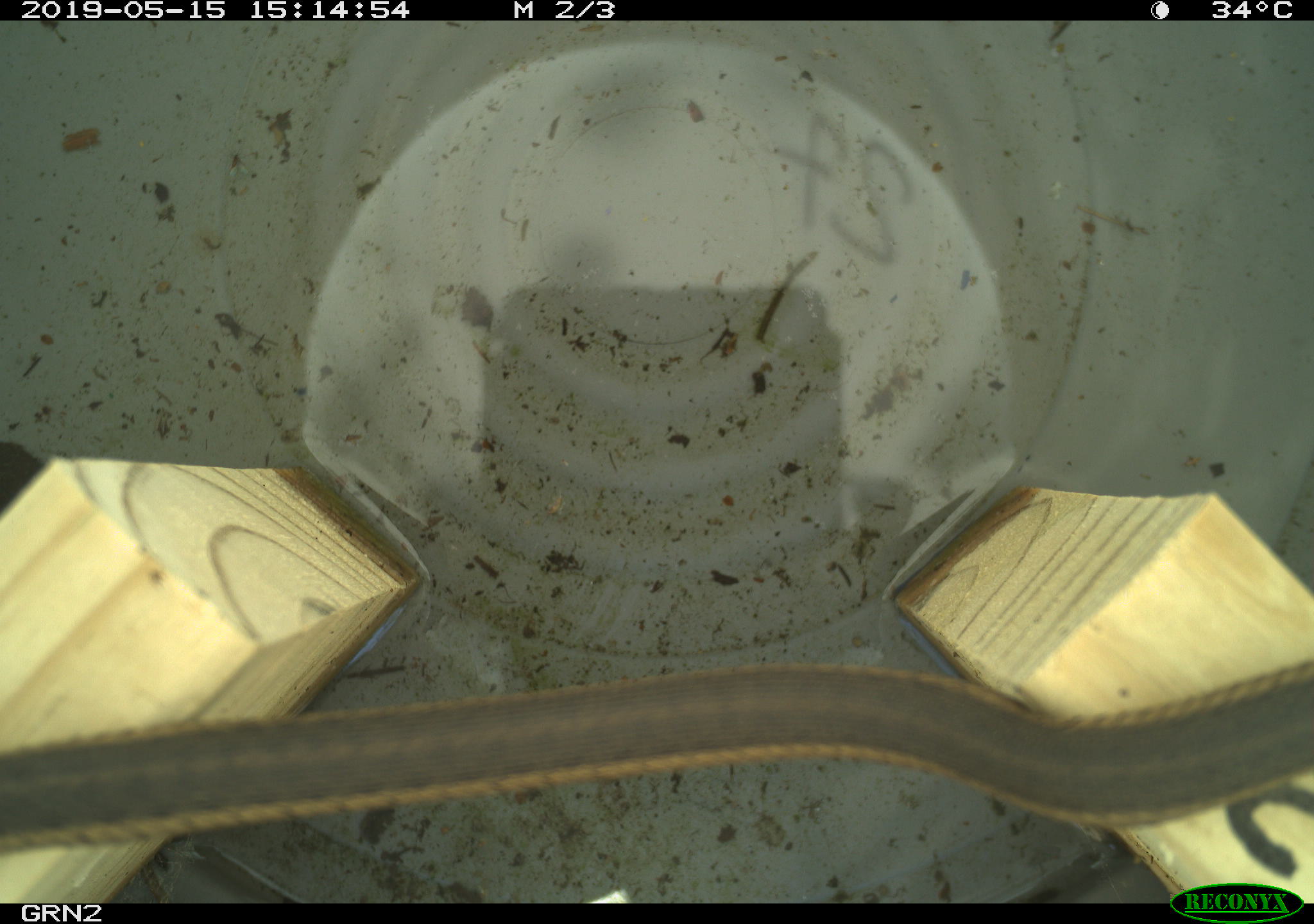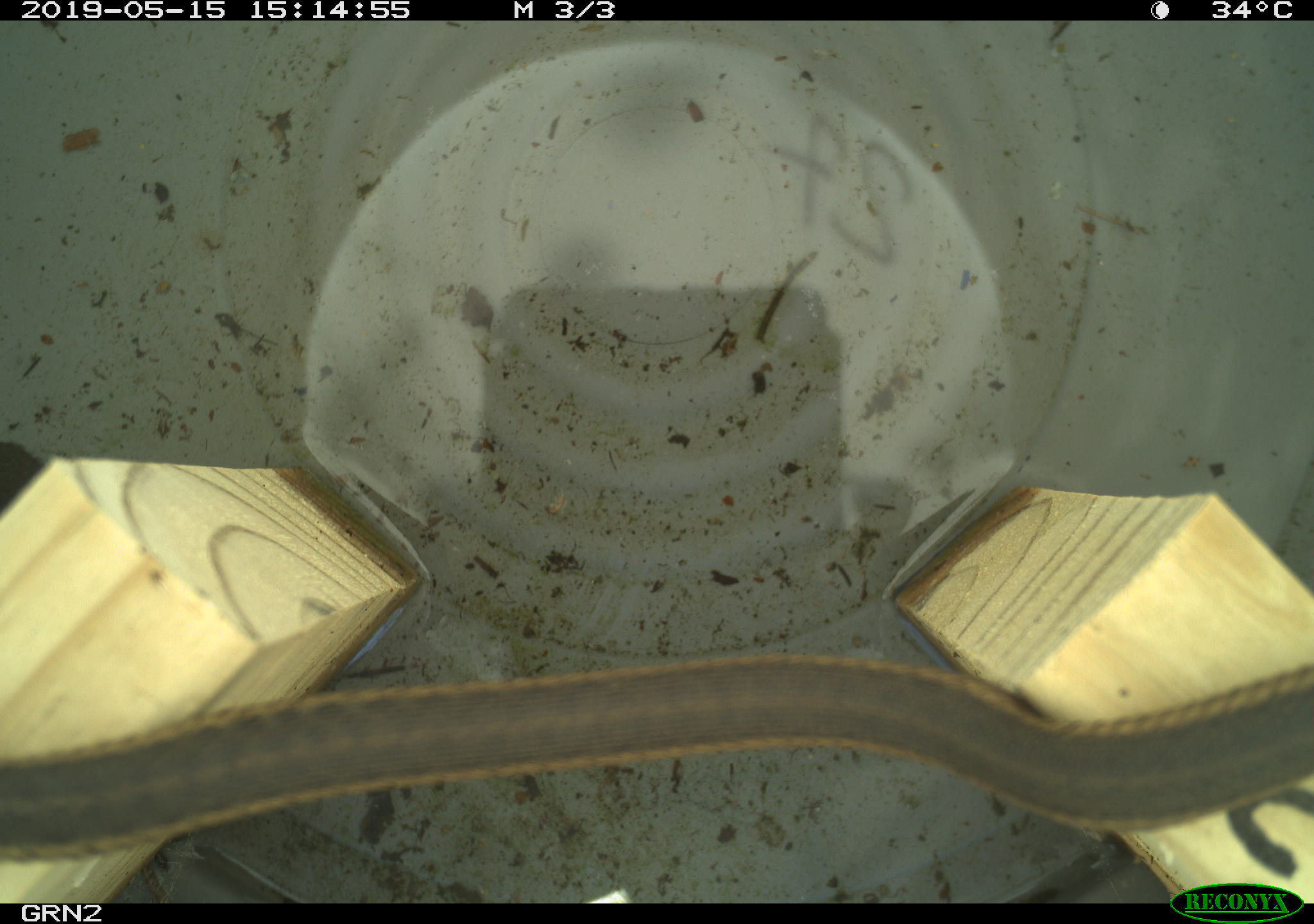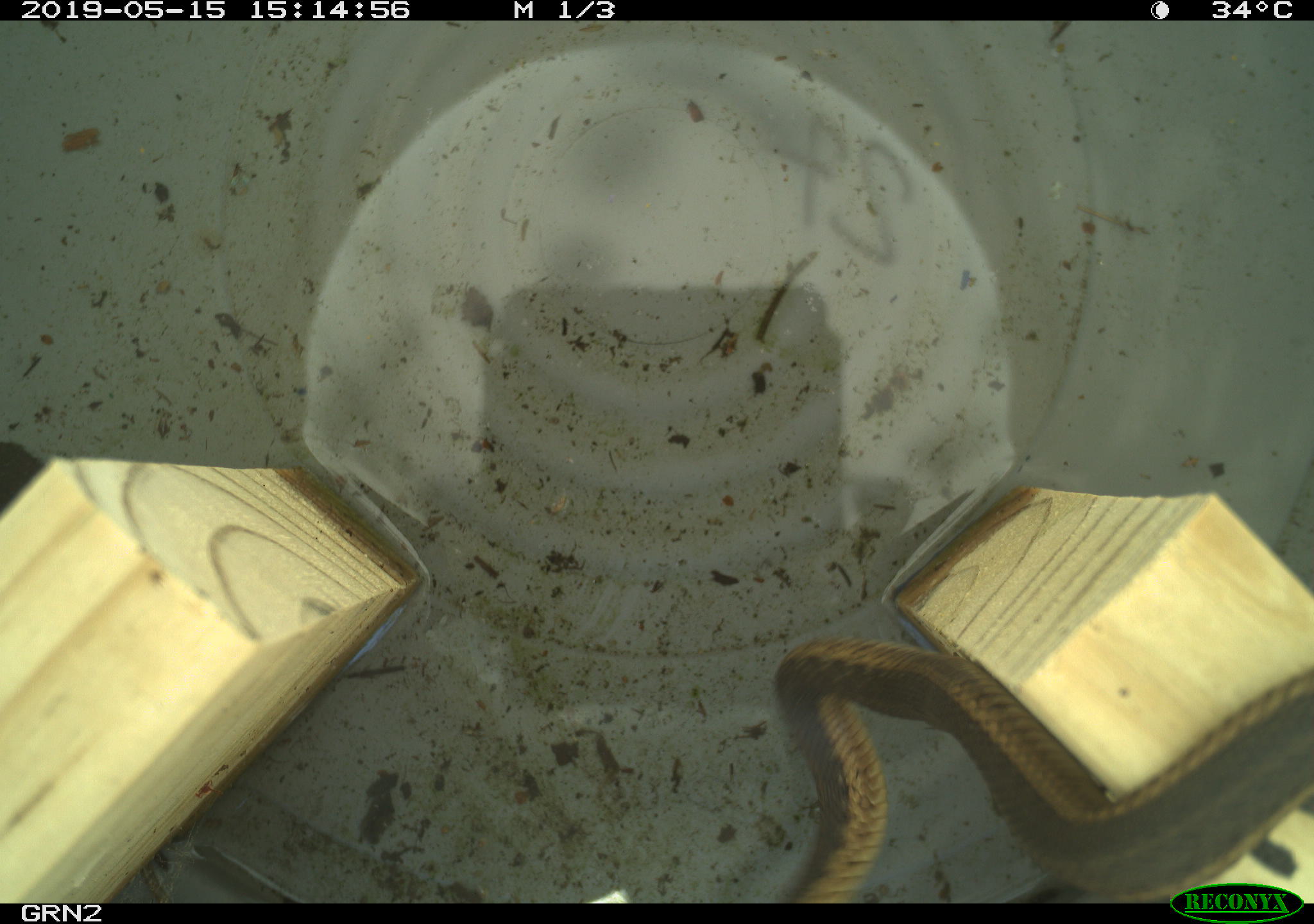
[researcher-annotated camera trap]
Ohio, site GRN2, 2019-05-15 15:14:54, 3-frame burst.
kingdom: Animalia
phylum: Chordata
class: Reptilia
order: Squamata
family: Colubridae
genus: Thamnophis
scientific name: Thamnophis sirtalis sirtalis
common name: eastern gartersnake